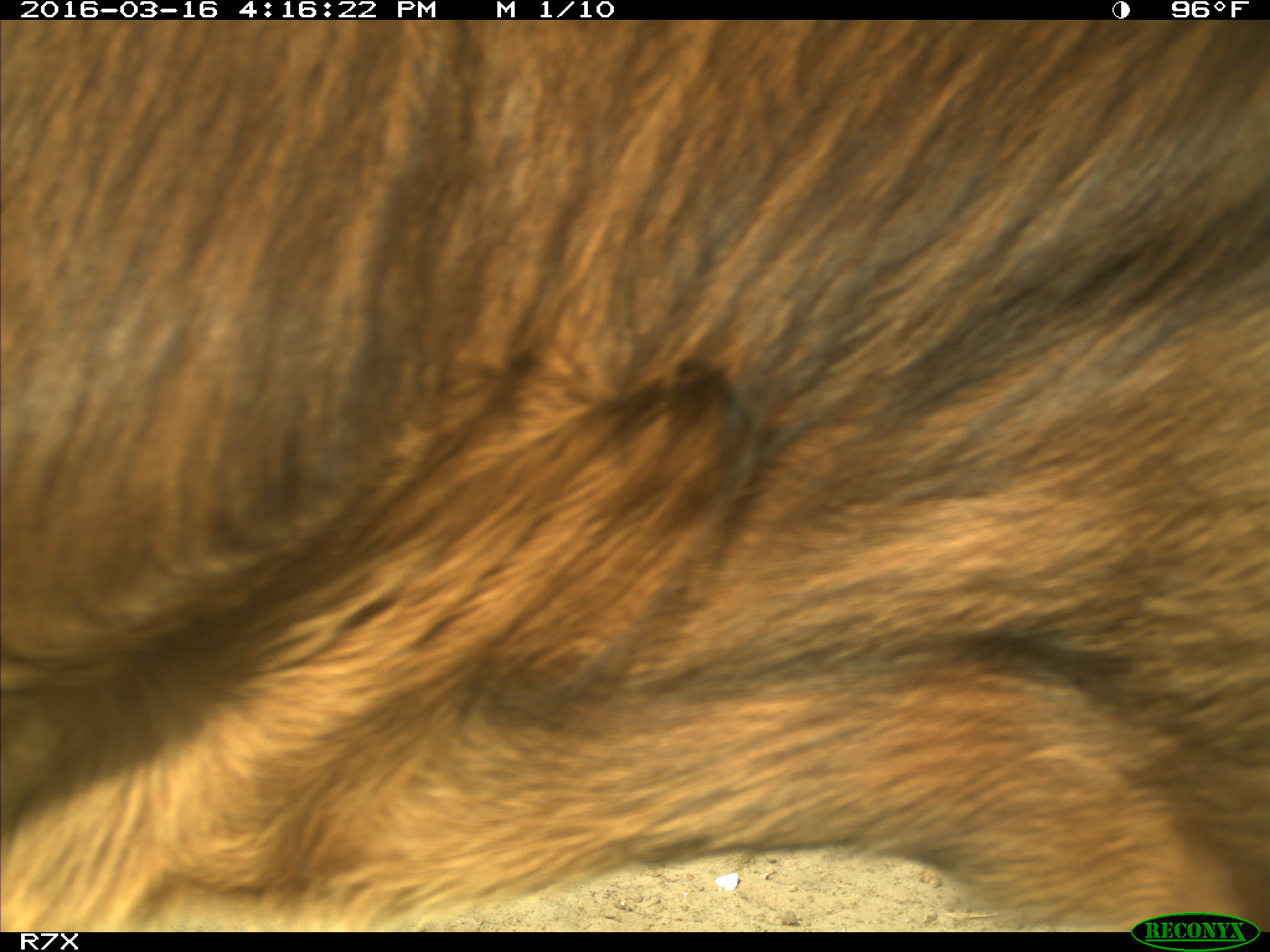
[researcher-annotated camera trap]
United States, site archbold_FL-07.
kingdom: Animalia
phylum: Chordata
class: Mammalia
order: Artiodactyla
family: Bovidae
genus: Bos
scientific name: Bos taurus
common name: domestic cow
Bos taurus (domestic cow).